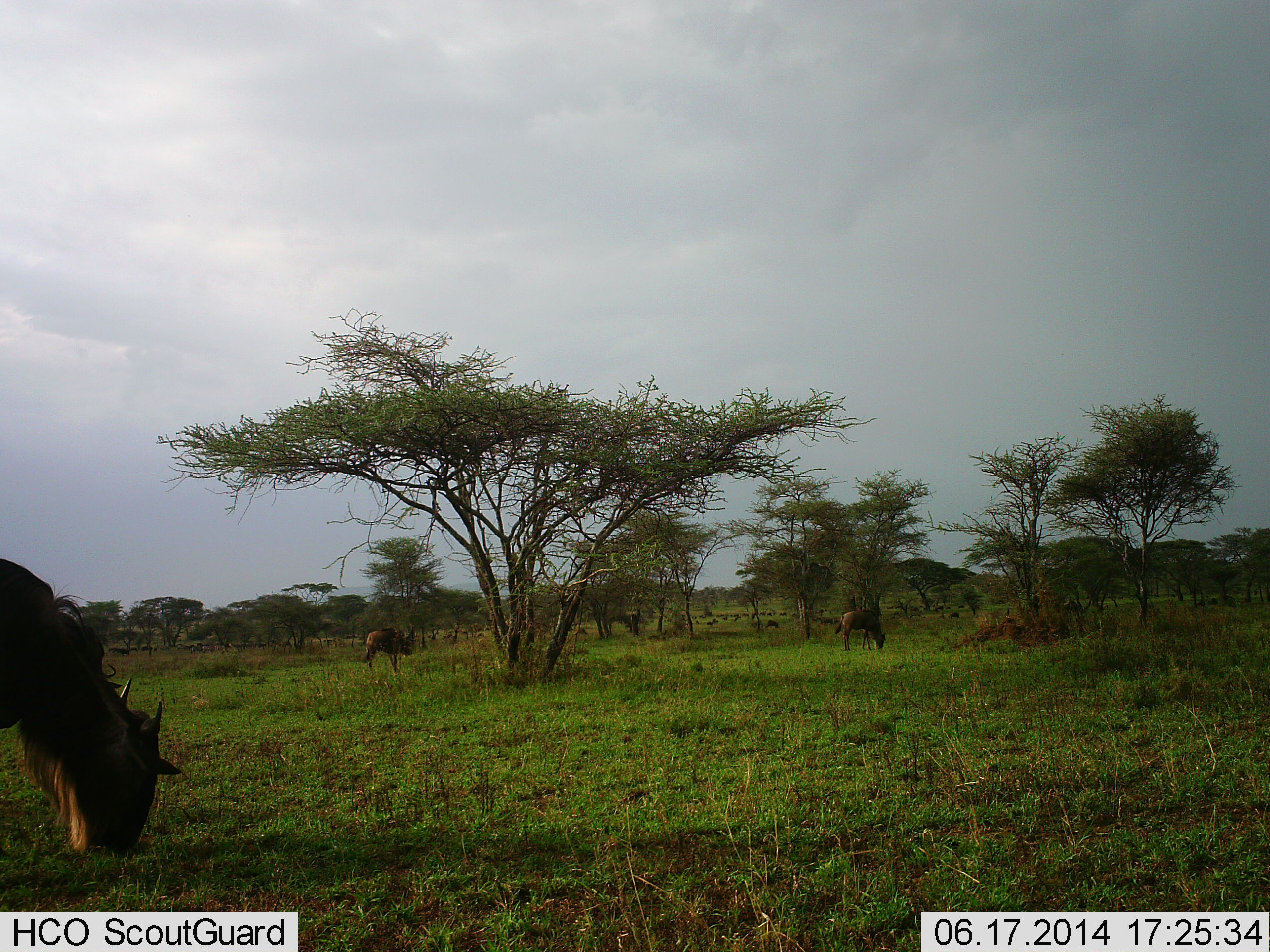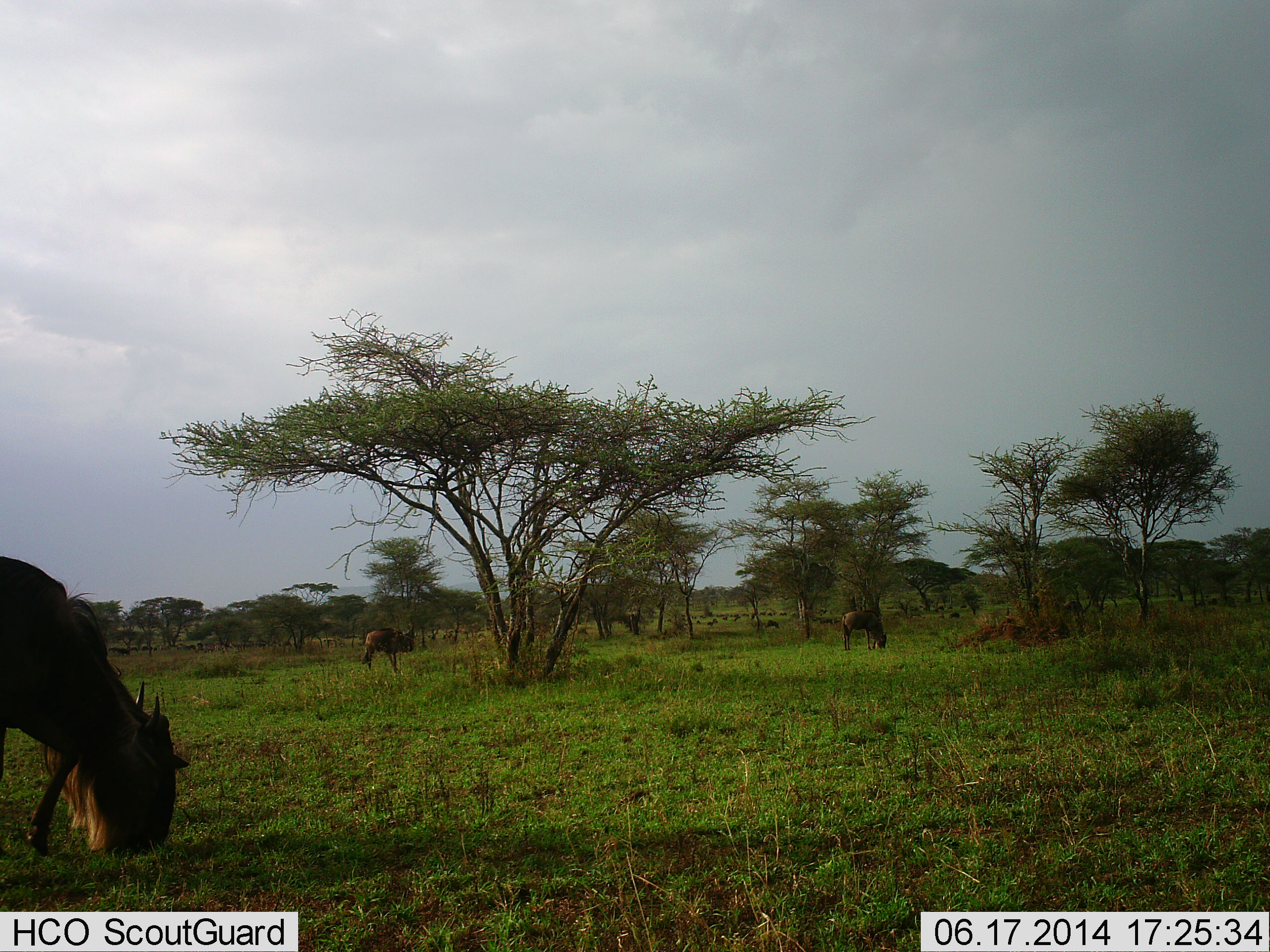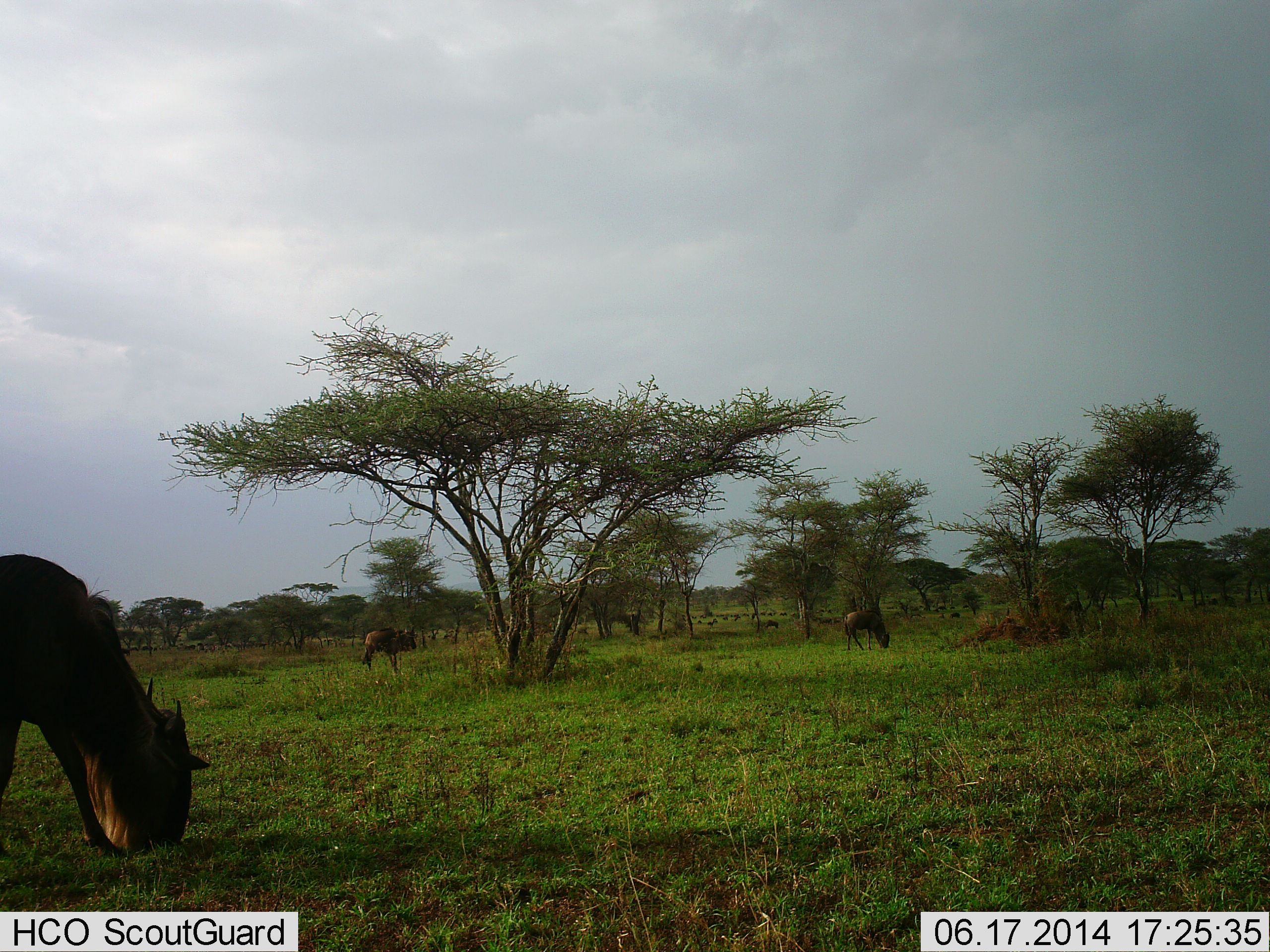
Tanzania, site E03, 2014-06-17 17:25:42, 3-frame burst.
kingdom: Animalia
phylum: Chordata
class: Mammalia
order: Artiodactyla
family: Bovidae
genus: Connochaetes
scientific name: Connochaetes taurinus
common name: blue wildebeest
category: wildebeest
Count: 3.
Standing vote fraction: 20%.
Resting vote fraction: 0%.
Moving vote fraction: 0%.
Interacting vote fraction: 0%.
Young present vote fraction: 0%.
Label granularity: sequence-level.